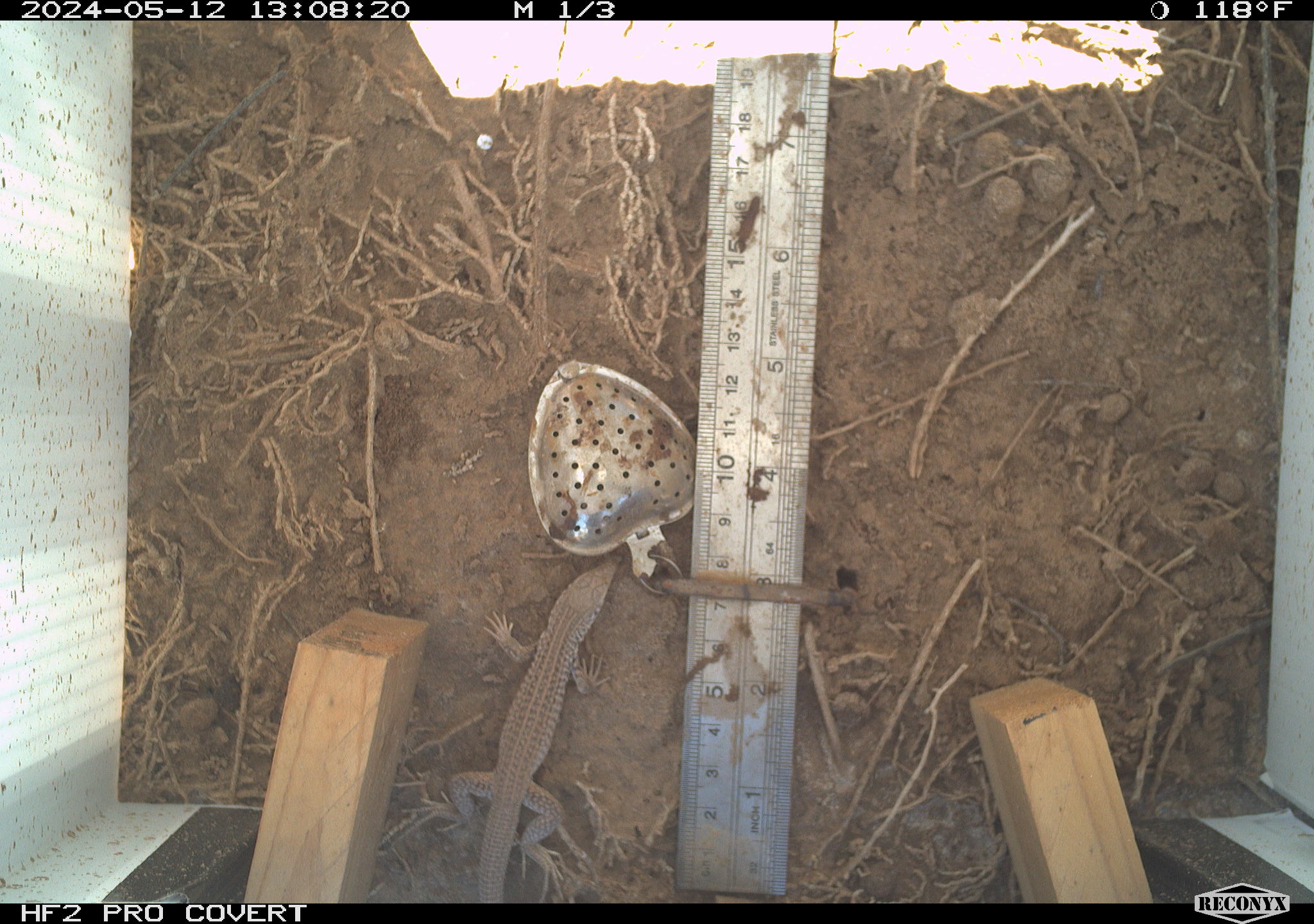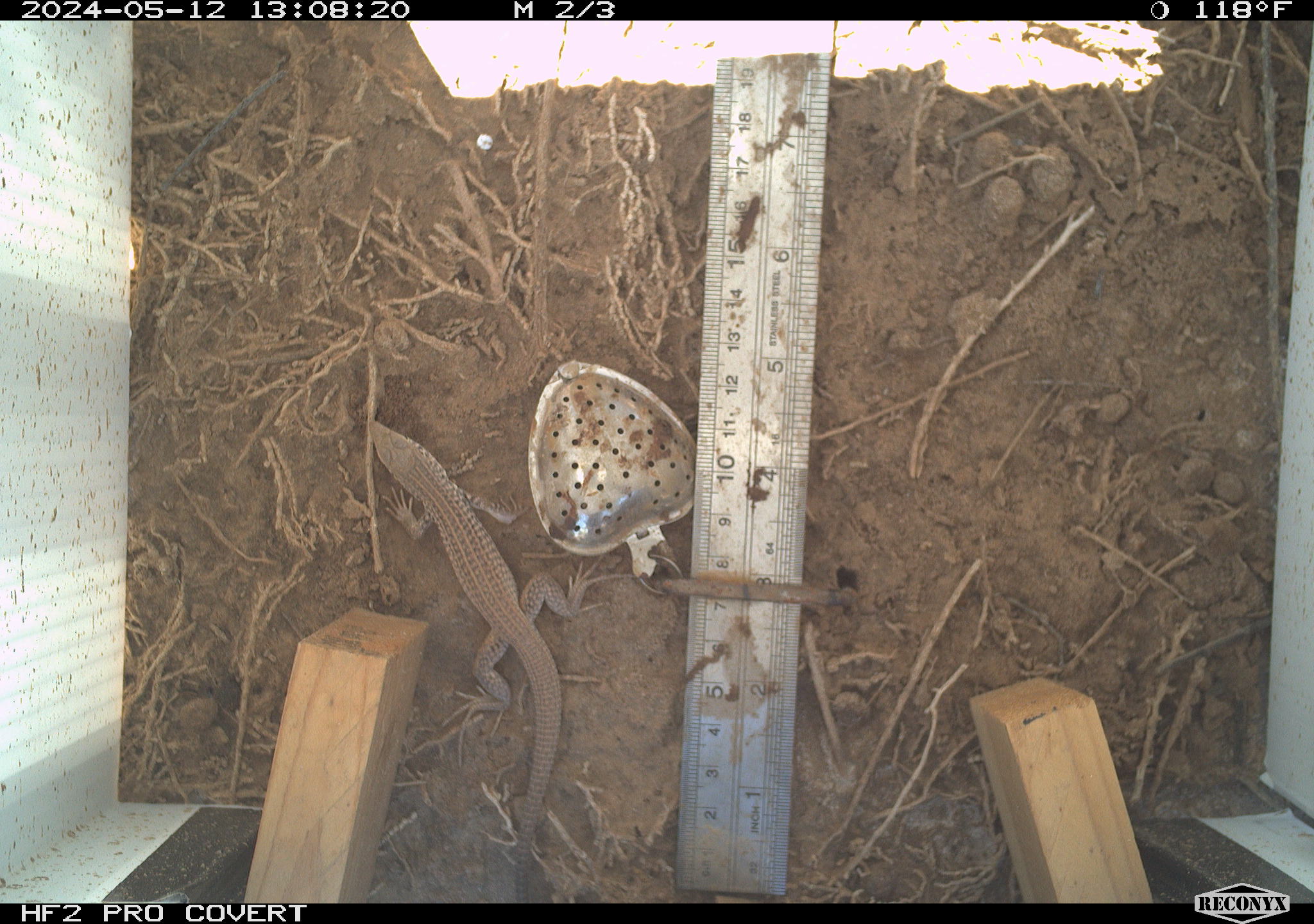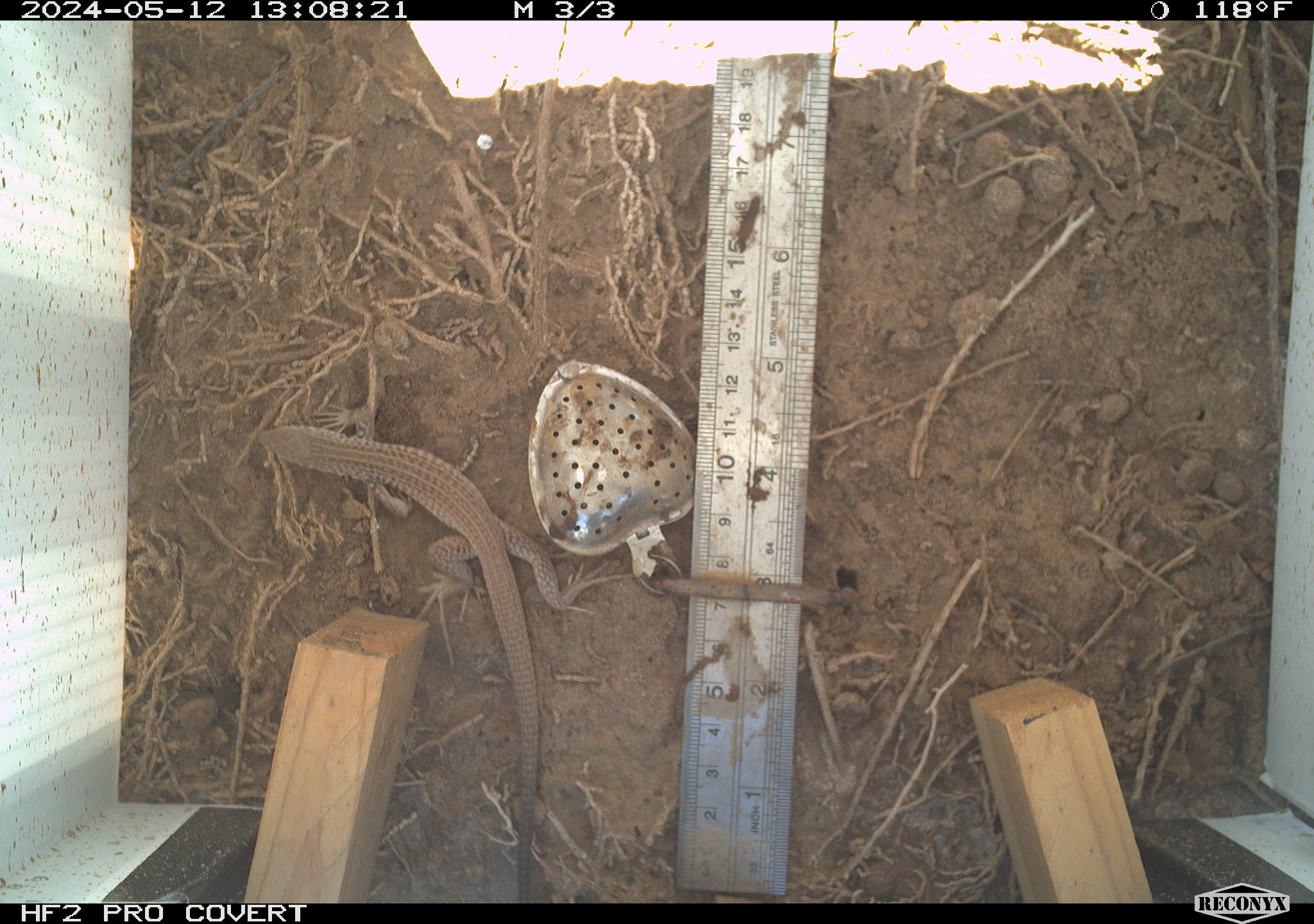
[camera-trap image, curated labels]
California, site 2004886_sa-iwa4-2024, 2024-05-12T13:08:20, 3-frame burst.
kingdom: Animalia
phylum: Chordata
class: Reptilia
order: Squamata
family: Teiidae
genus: Aspidoscelis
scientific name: Aspidoscelis tigris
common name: western whiptail